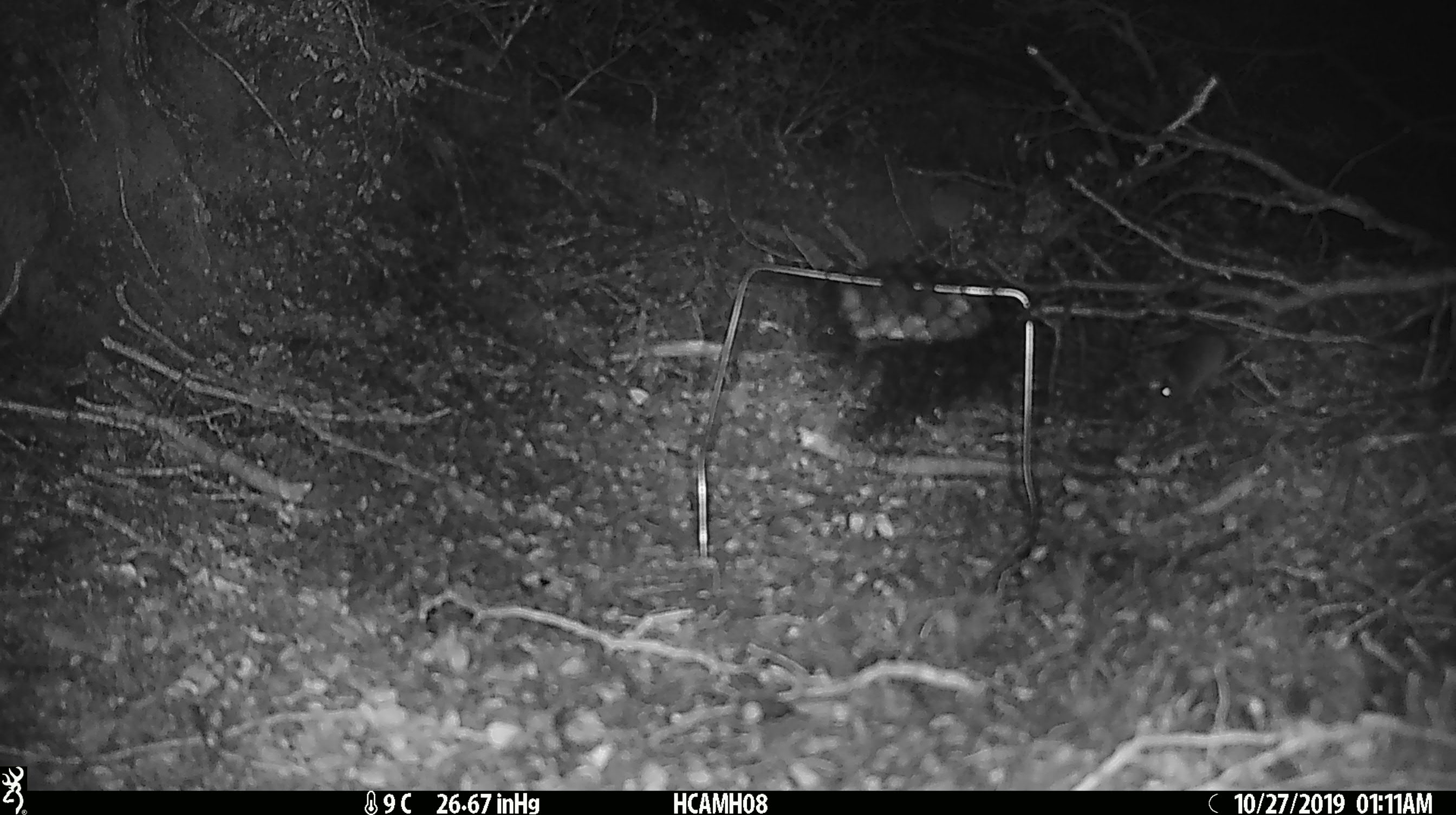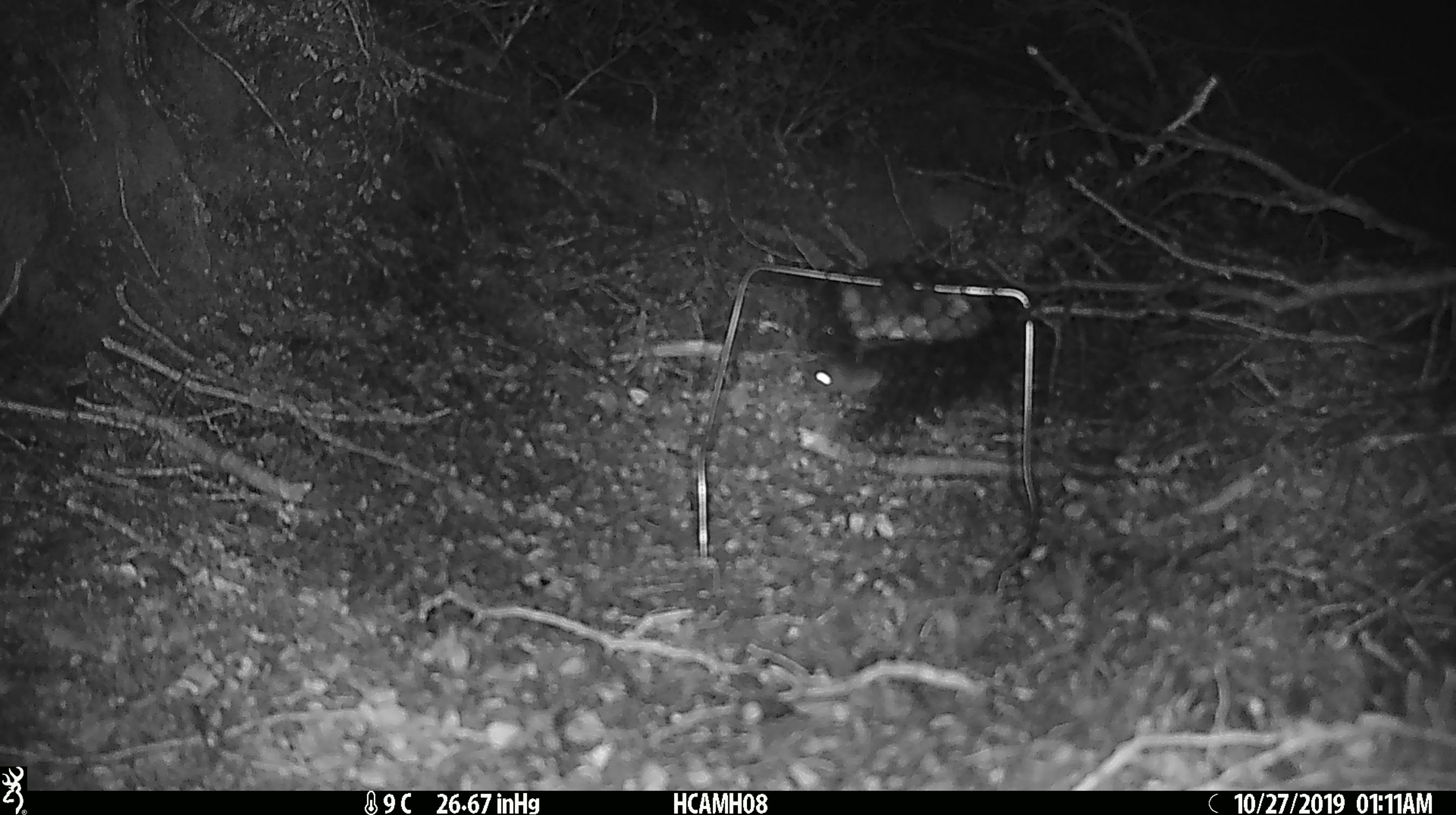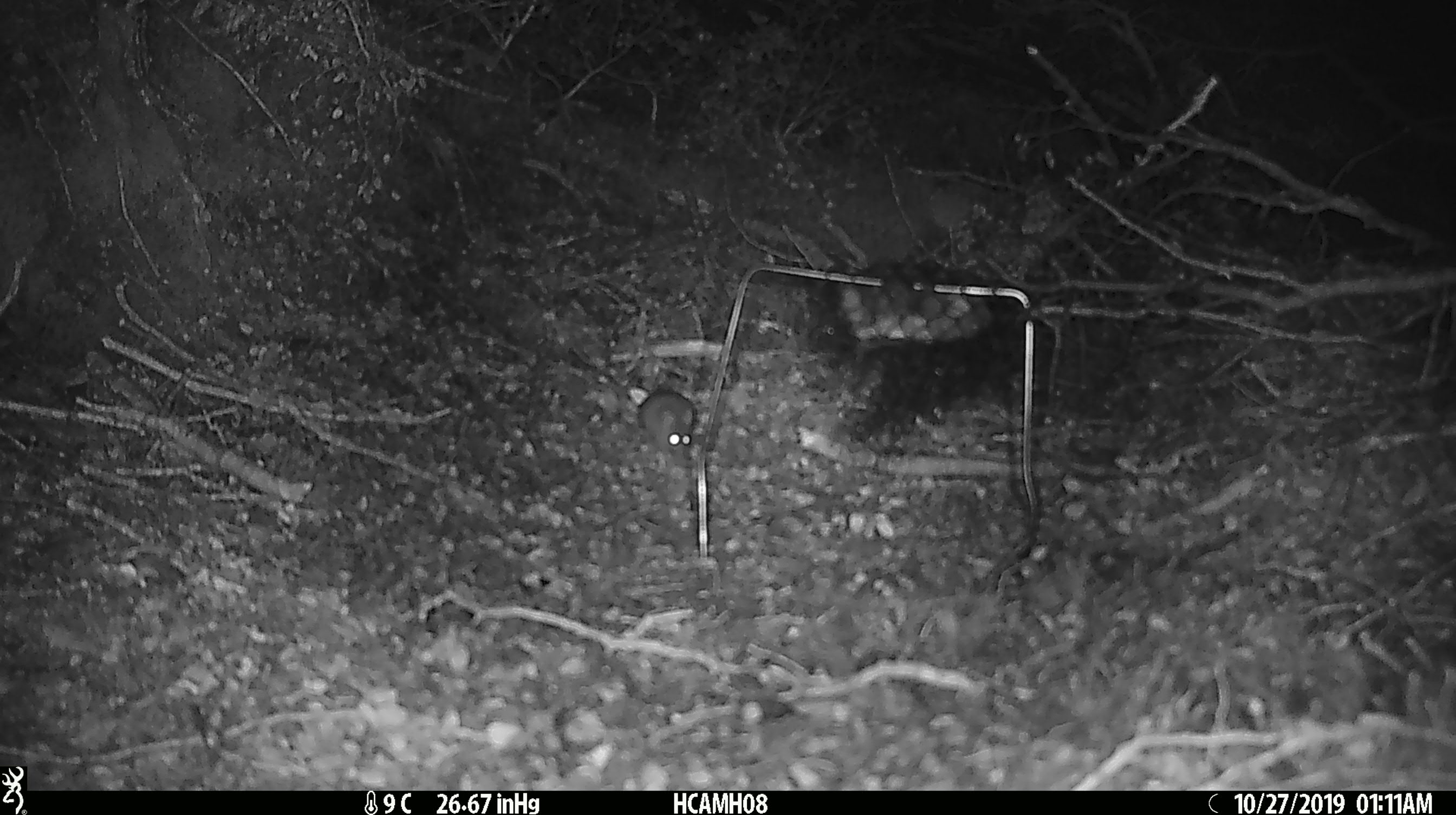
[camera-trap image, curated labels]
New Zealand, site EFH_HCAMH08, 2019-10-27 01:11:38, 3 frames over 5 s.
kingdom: Animalia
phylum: Chordata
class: Mammalia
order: Rodentia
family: Muridae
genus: Mus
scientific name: Mus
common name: mouse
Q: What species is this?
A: Mouse (Mus).